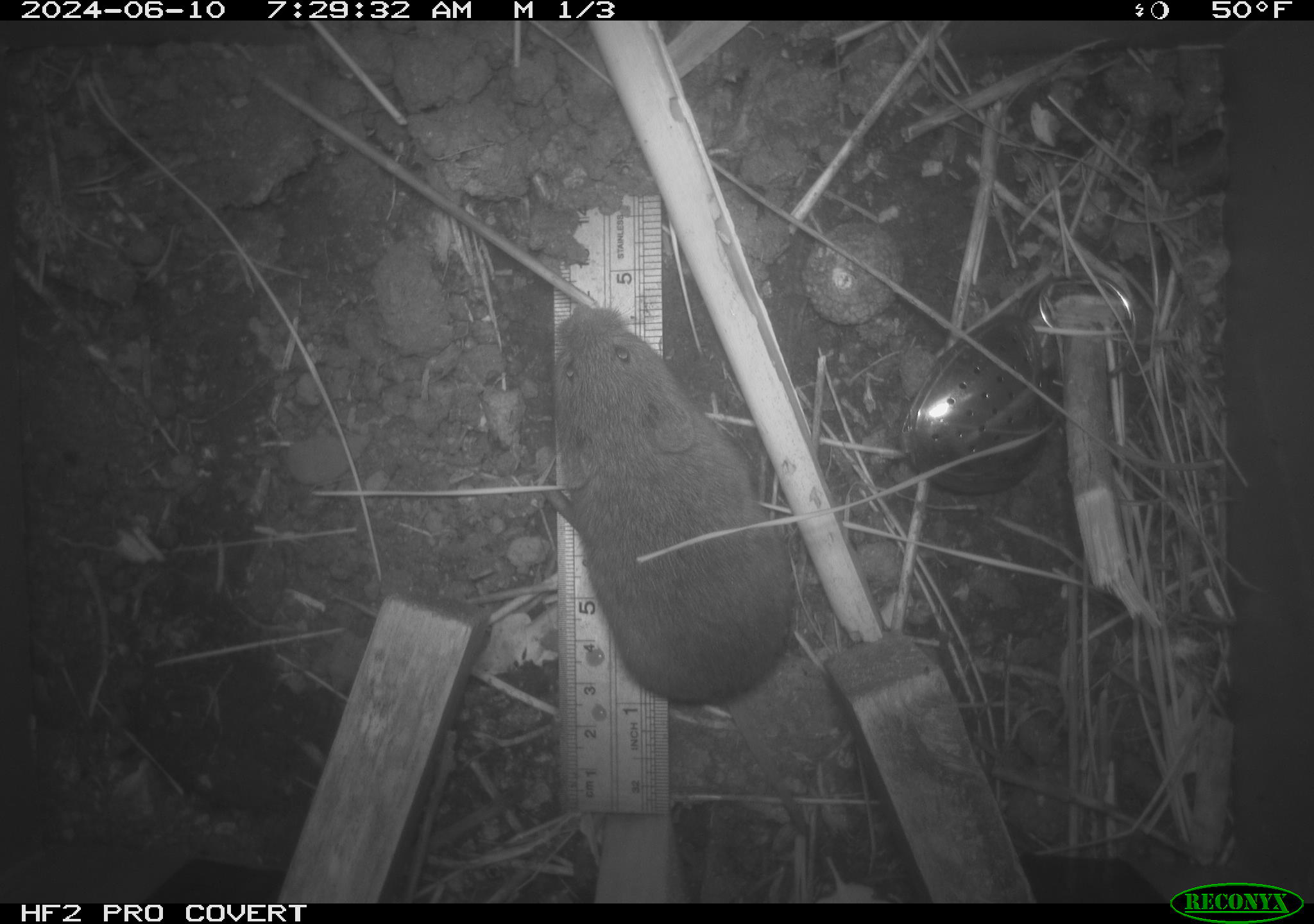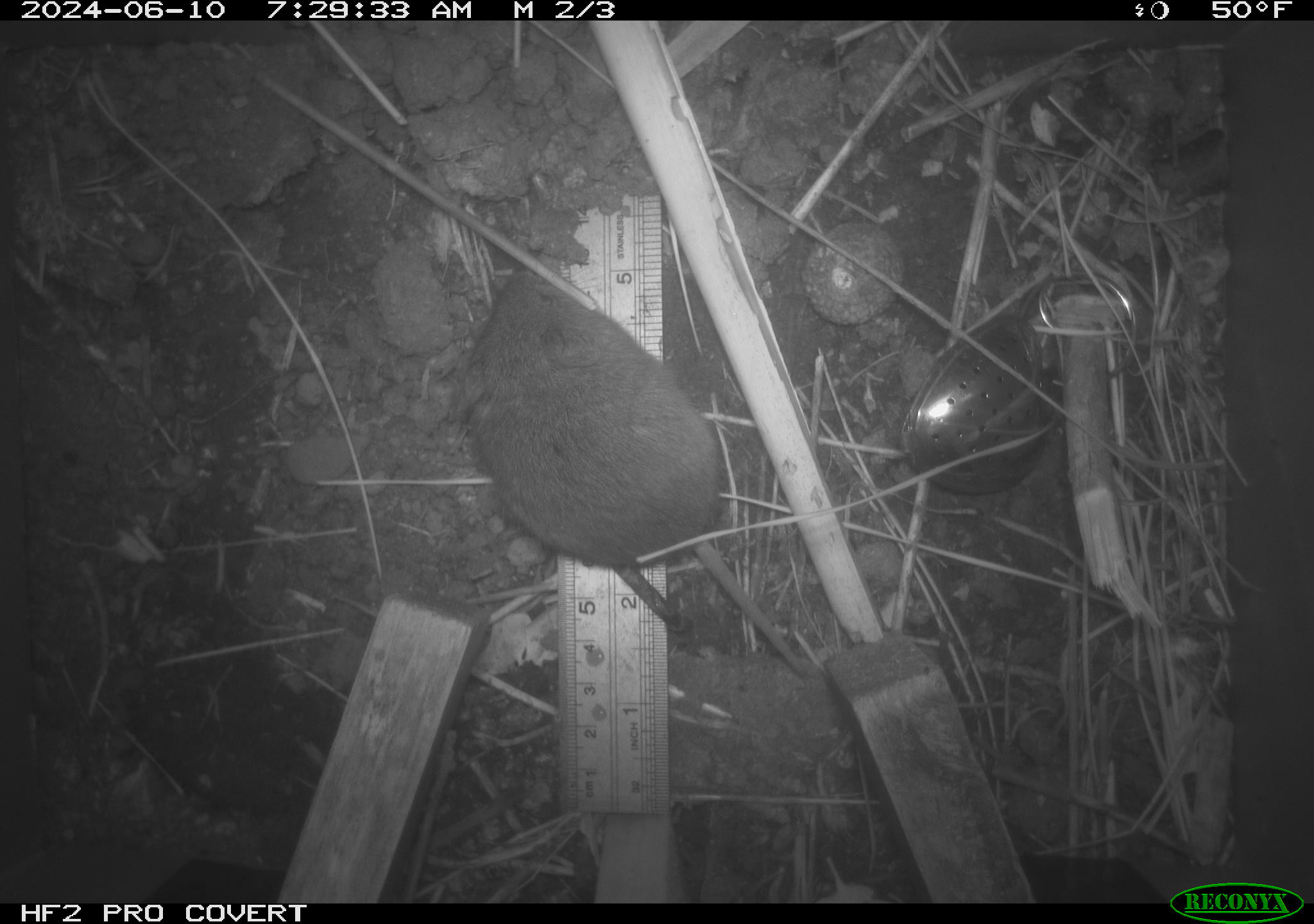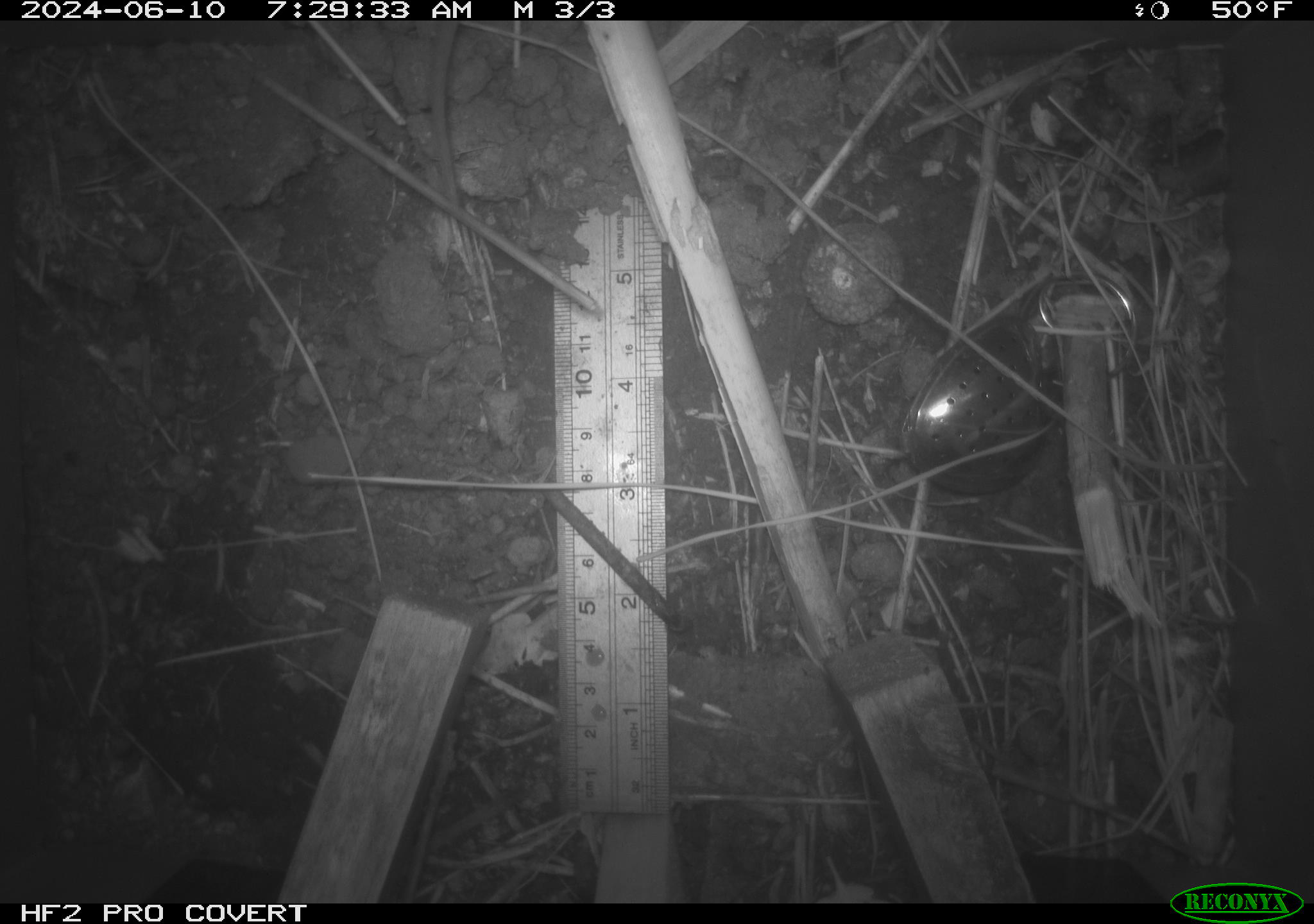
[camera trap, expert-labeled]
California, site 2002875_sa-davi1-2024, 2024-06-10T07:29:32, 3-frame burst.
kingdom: Animalia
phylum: Chordata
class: Mammalia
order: Rodentia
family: Cricetidae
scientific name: Arvicolinae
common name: voles, lemmings, and muskrats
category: arvicolinae subfamily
Arvicolinae subfamily (voles, lemmings, and muskrats) (Arvicolinae).